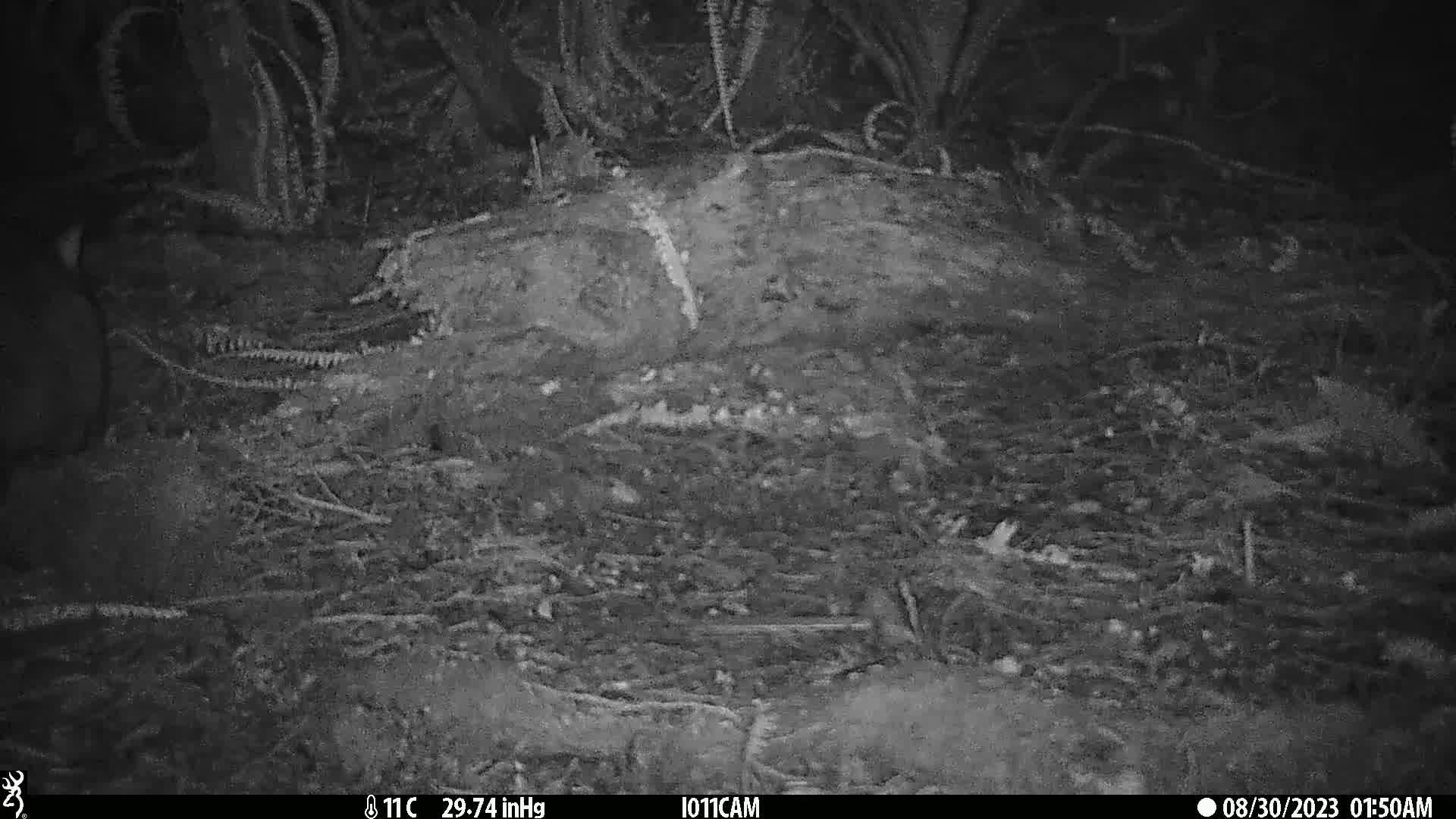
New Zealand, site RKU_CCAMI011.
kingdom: Animalia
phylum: Chordata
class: Mammalia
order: Diprotodontia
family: Phalangeridae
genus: Trichosurus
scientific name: Trichosurus vulpecula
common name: common brushtail possum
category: possum